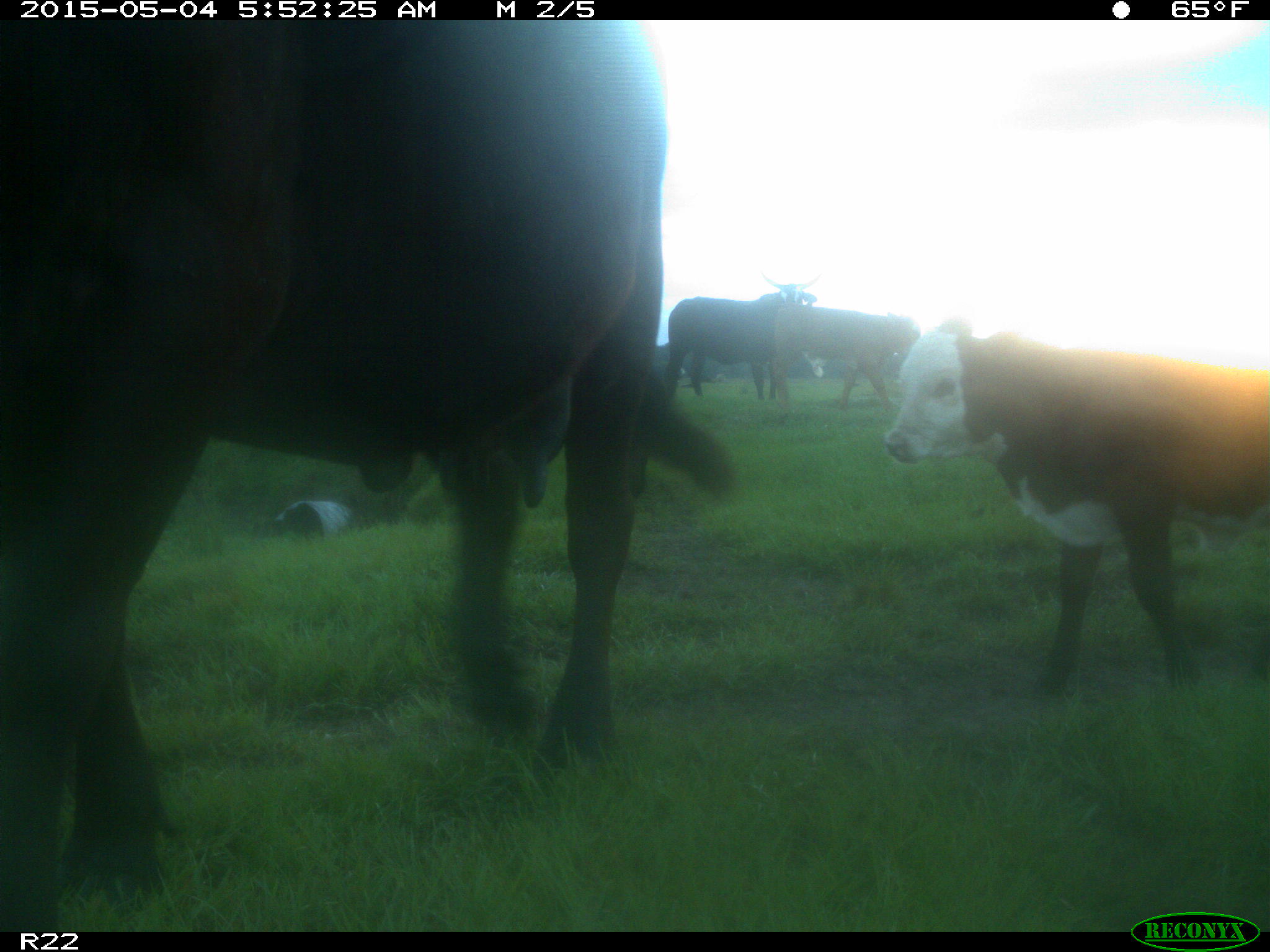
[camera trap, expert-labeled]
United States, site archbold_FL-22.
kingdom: Animalia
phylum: Chordata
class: Mammalia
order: Artiodactyla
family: Bovidae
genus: Bos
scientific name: Bos taurus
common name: domestic cow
Bos taurus (domestic cow).